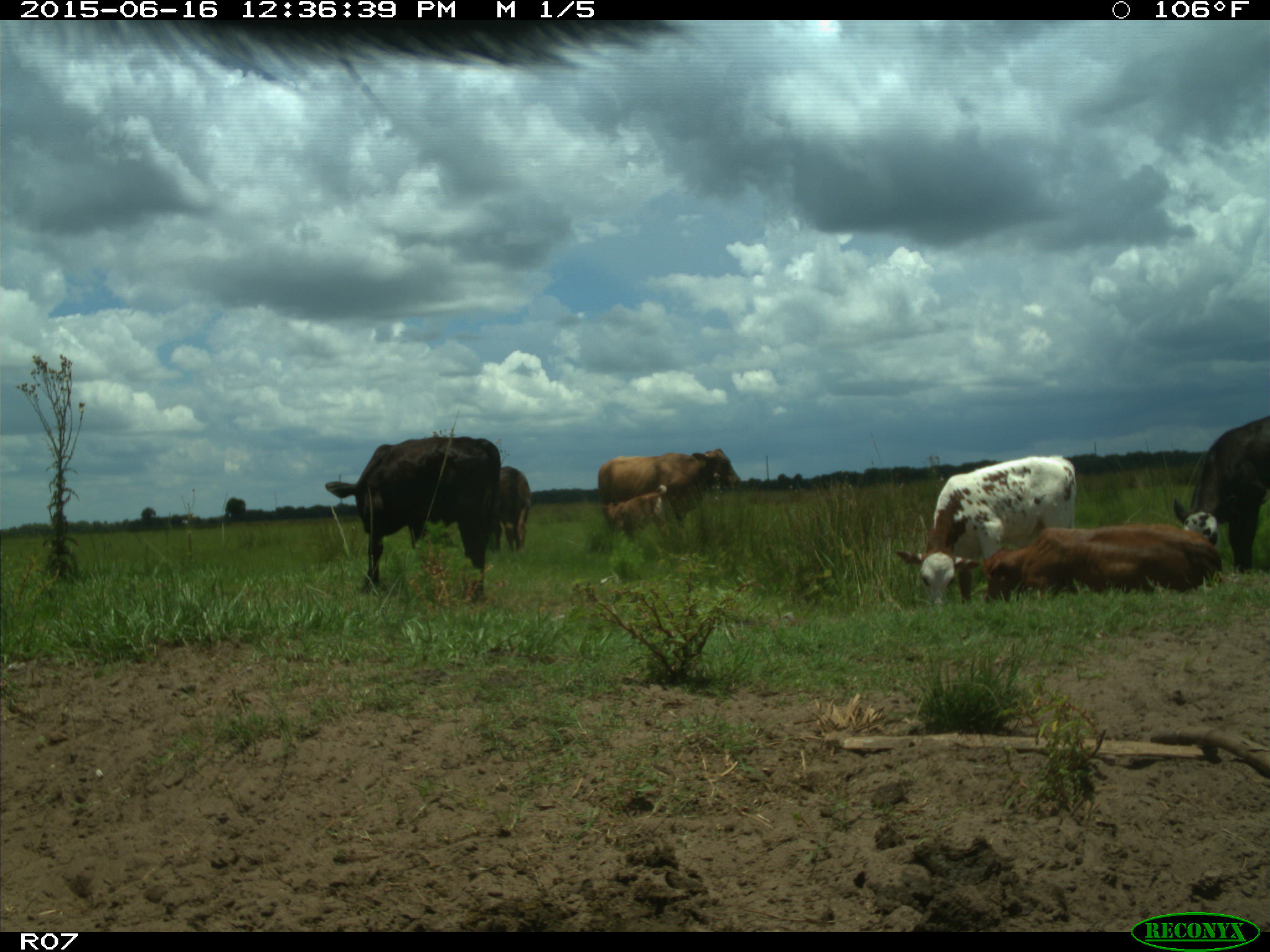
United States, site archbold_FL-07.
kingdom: Animalia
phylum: Chordata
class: Mammalia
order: Artiodactyla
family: Bovidae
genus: Bos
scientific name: Bos taurus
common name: domestic cow